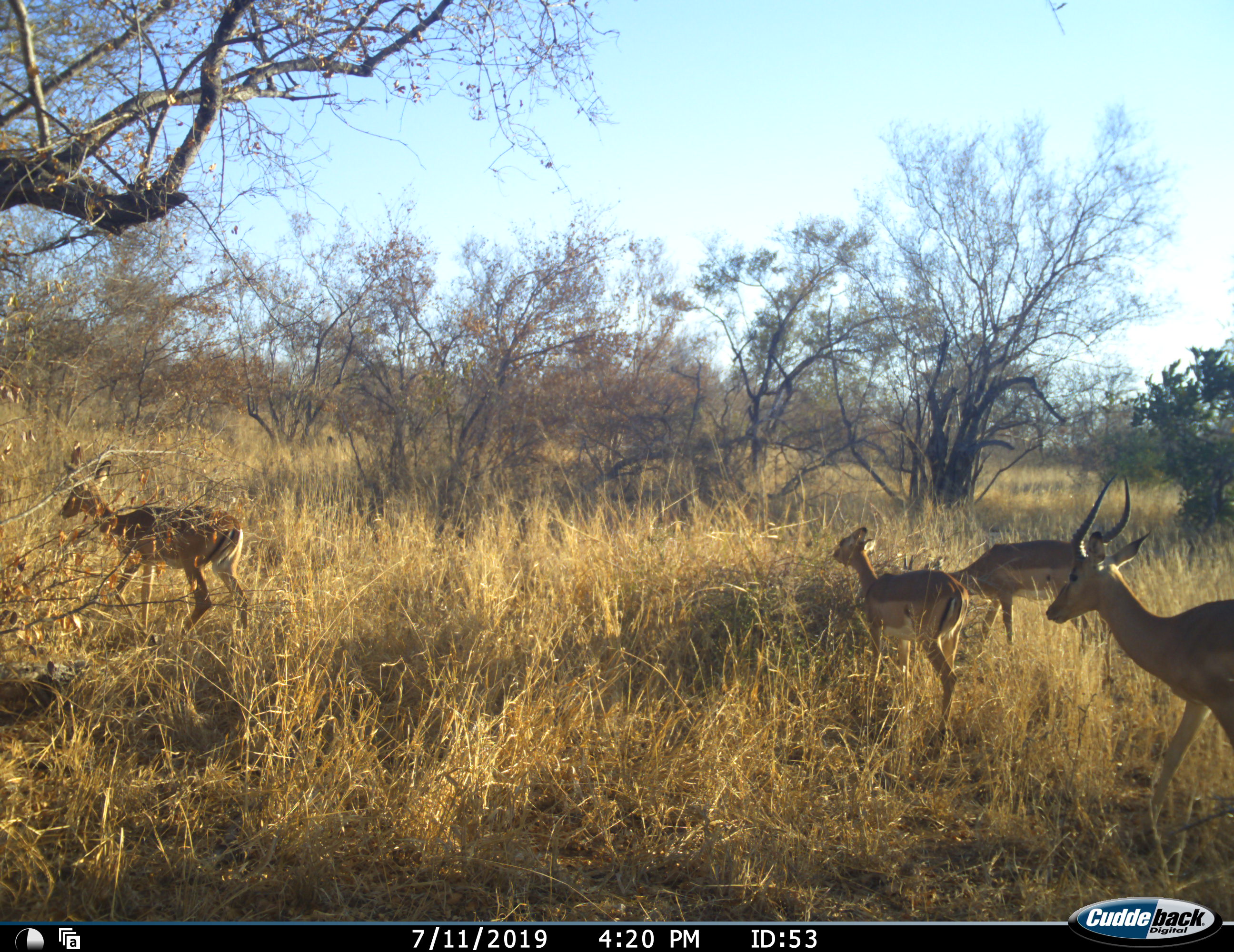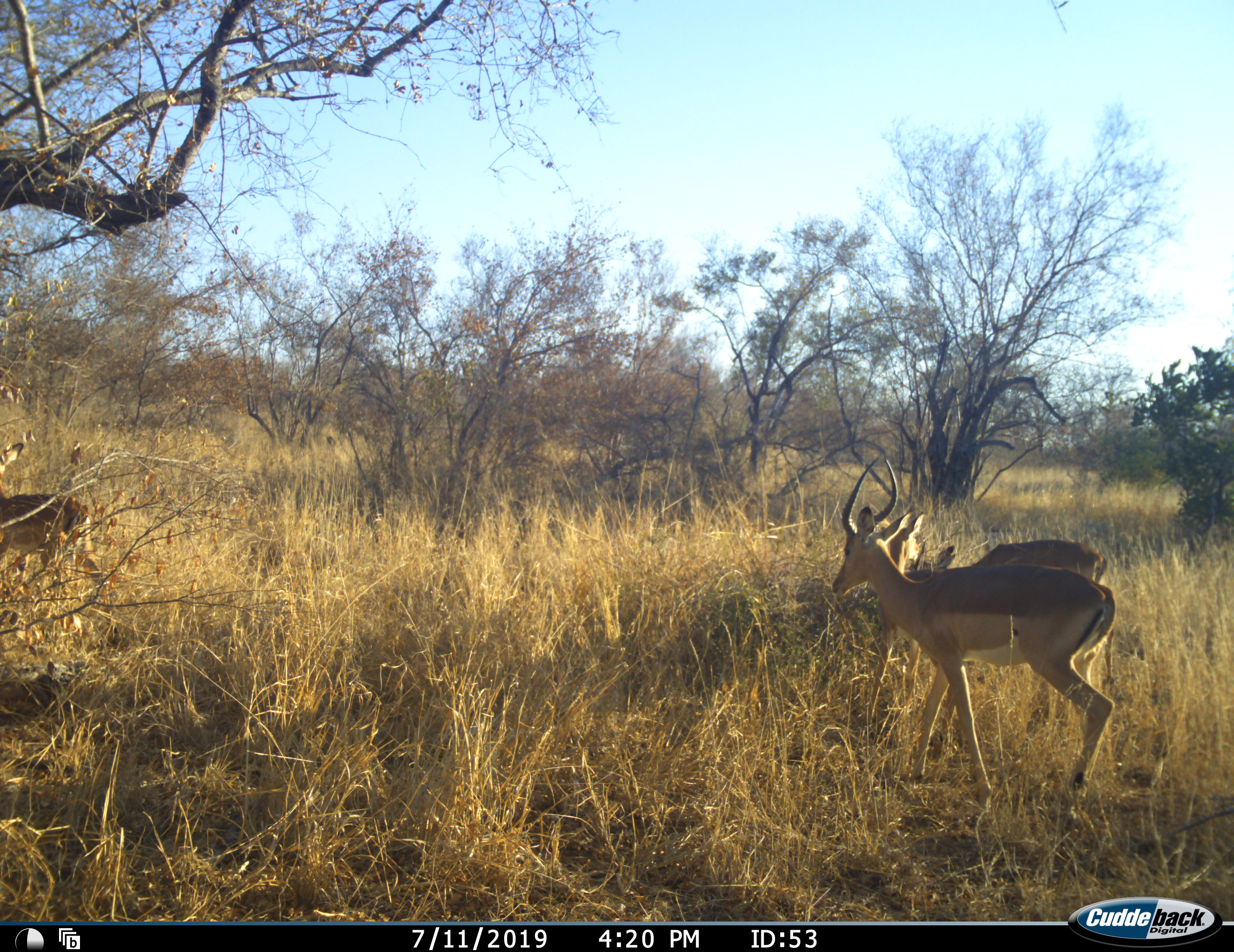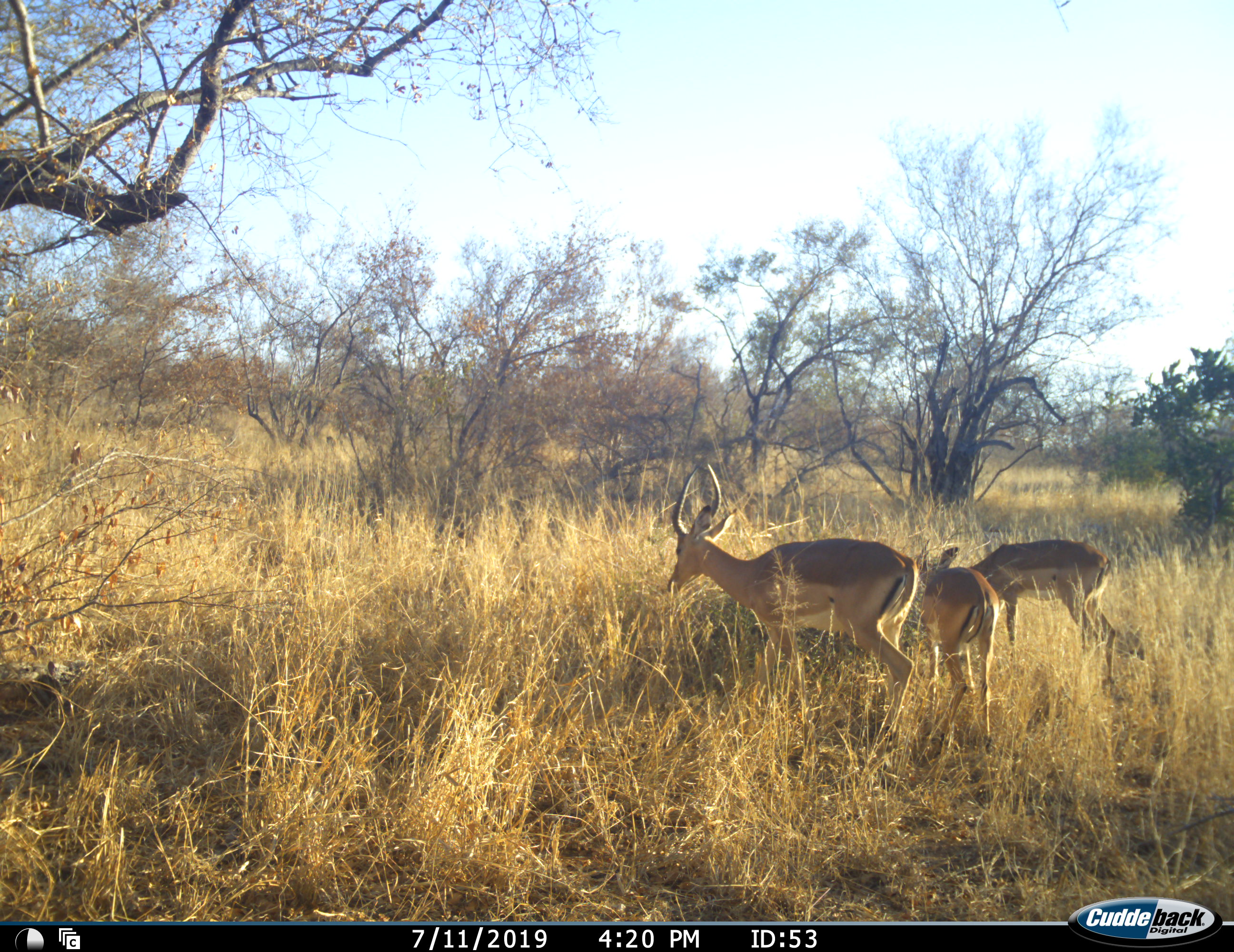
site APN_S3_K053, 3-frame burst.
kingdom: Animalia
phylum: Chordata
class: Mammalia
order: Artiodactyla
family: Bovidae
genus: Aepyceros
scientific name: Aepyceros melampus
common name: impala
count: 4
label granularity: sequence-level